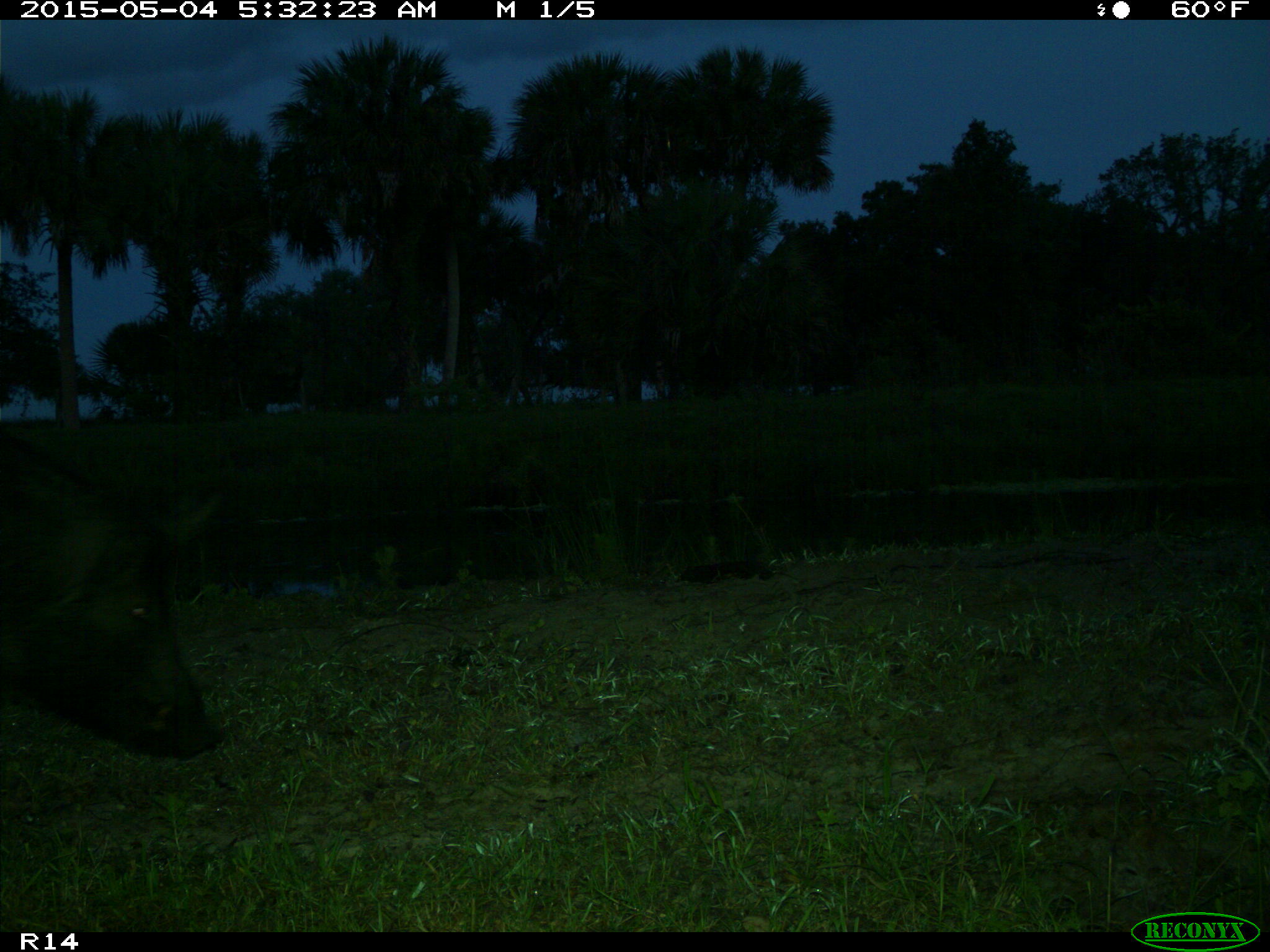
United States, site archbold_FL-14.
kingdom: Animalia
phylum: Chordata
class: Mammalia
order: Artiodactyla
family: Suidae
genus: Sus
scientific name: Sus scrofa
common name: wild boar